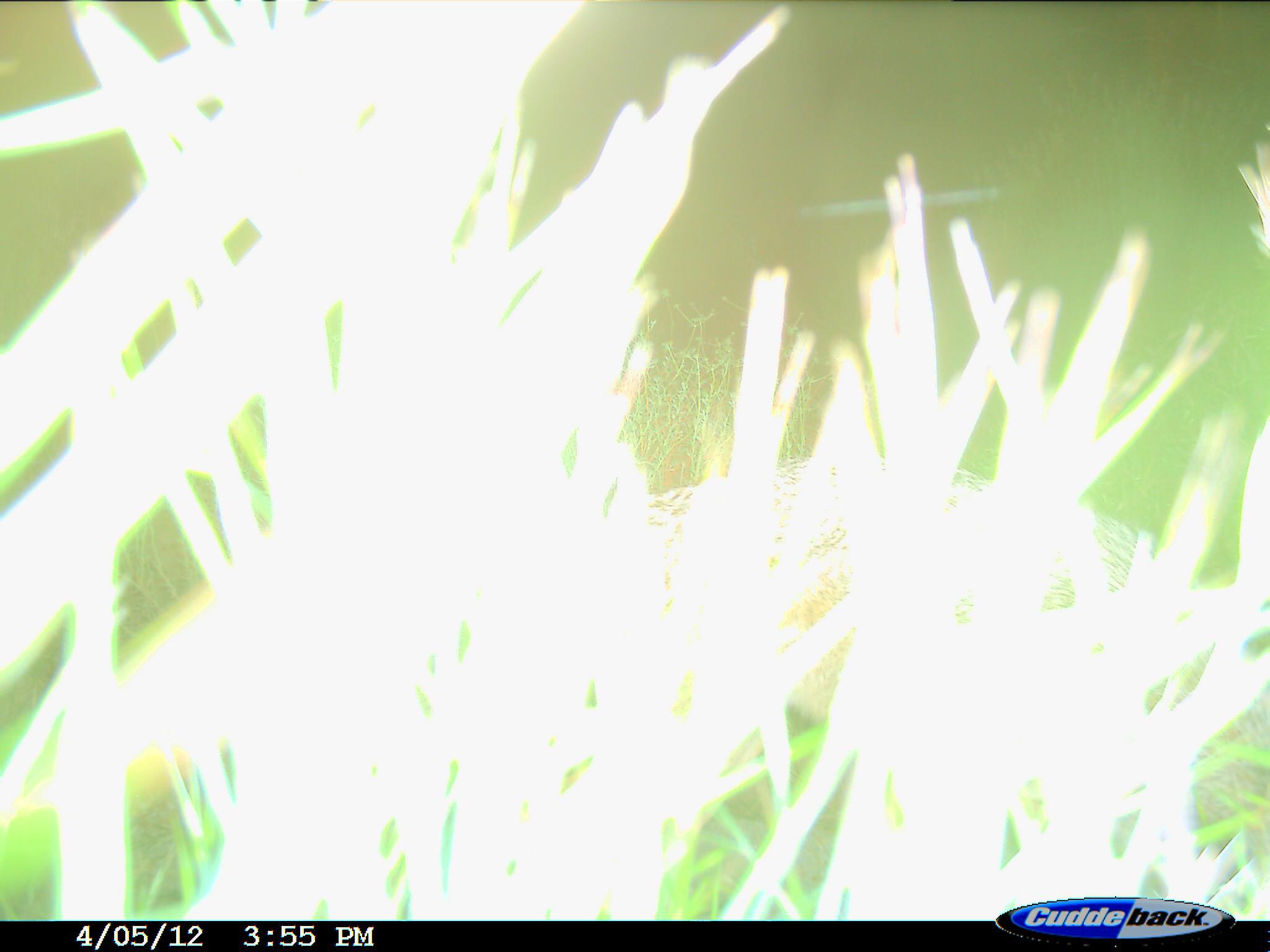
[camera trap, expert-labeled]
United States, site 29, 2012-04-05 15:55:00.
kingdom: Animalia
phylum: Chordata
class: Mammalia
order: Carnivora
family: Canidae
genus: Canis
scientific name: Canis latrans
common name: coyote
Coyote (Canis latrans).